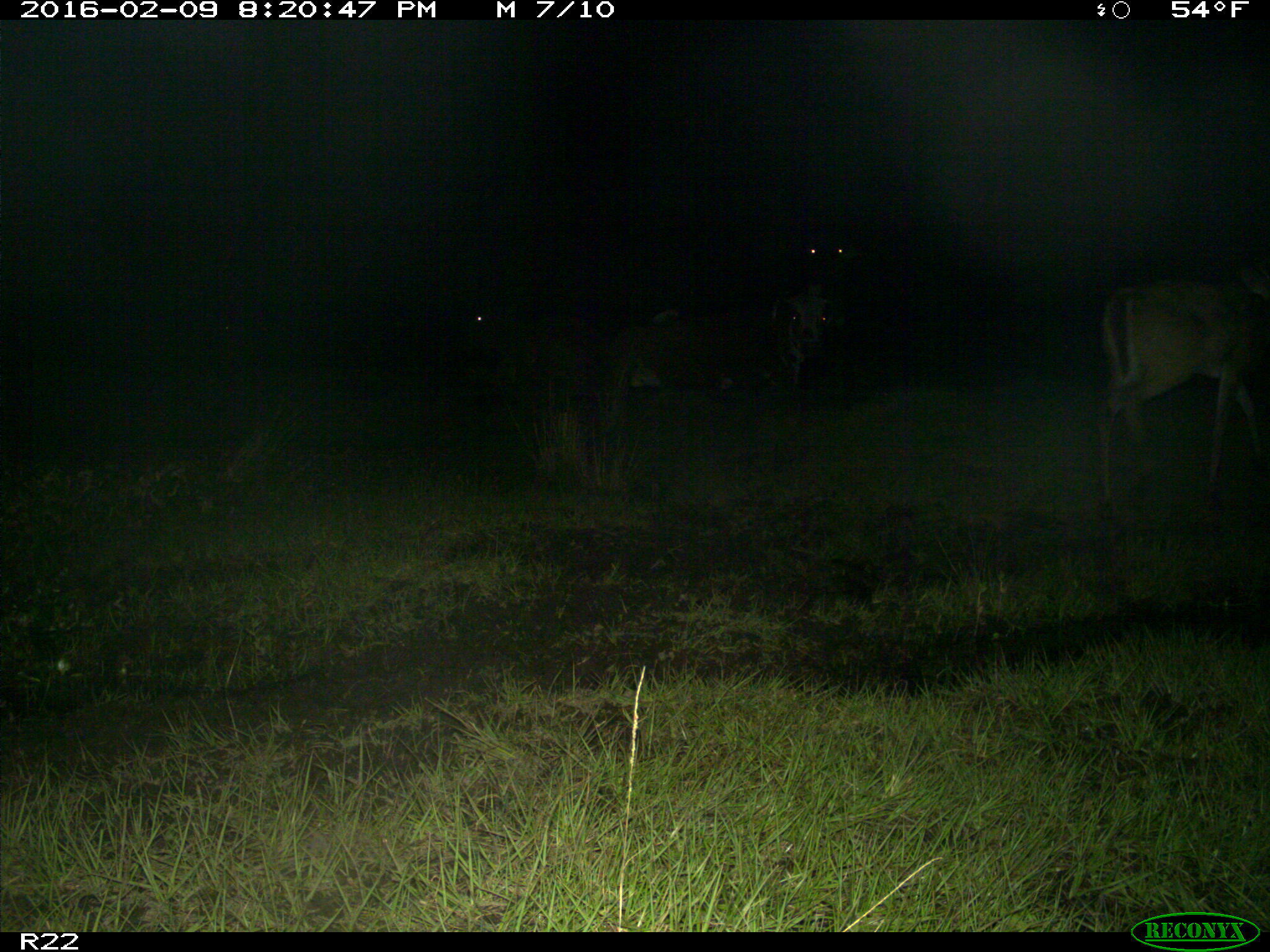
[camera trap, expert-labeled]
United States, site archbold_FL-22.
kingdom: Animalia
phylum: Chordata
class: Mammalia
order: Artiodactyla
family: Bovidae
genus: Bos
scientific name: Bos taurus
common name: domestic cow